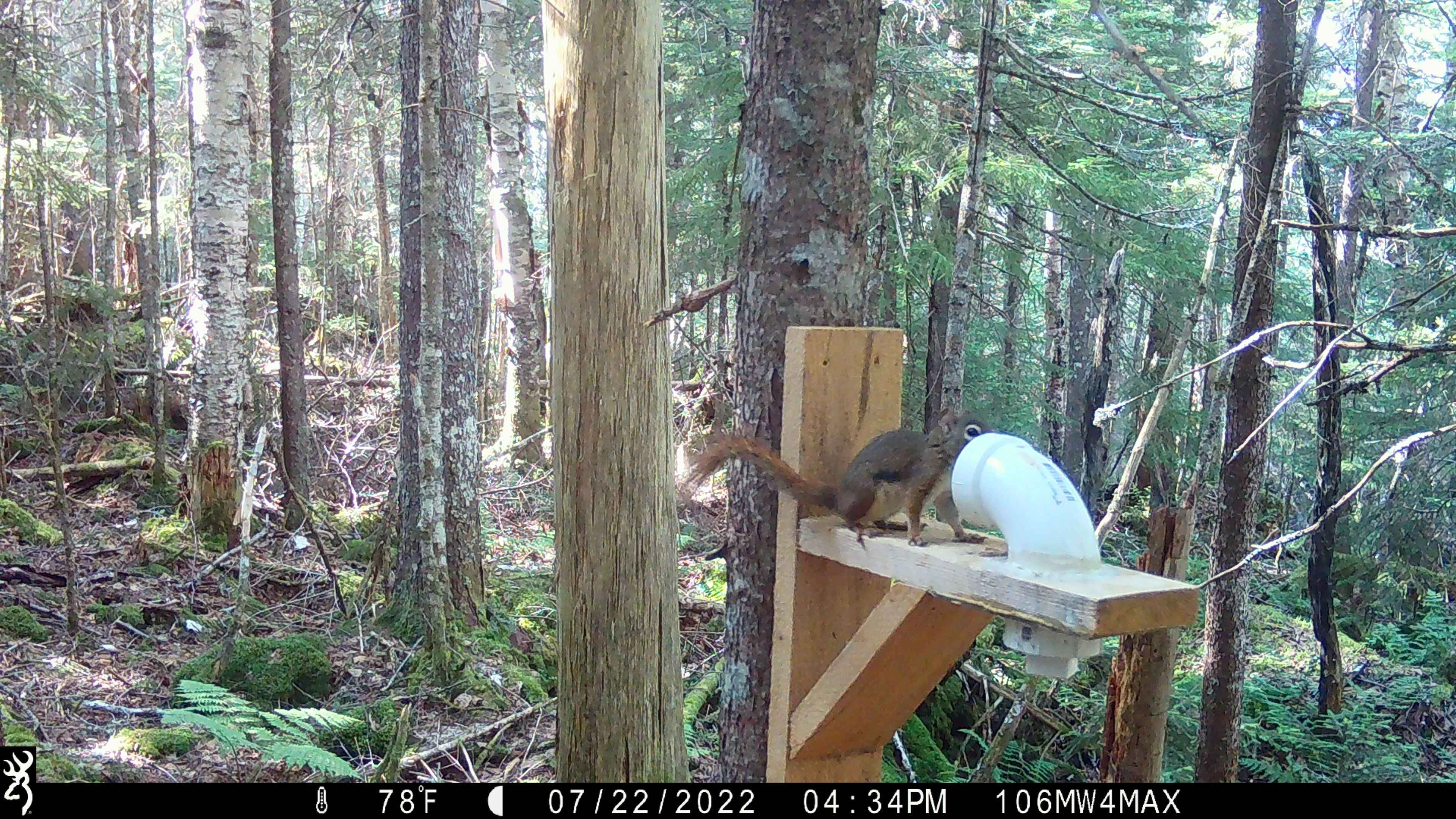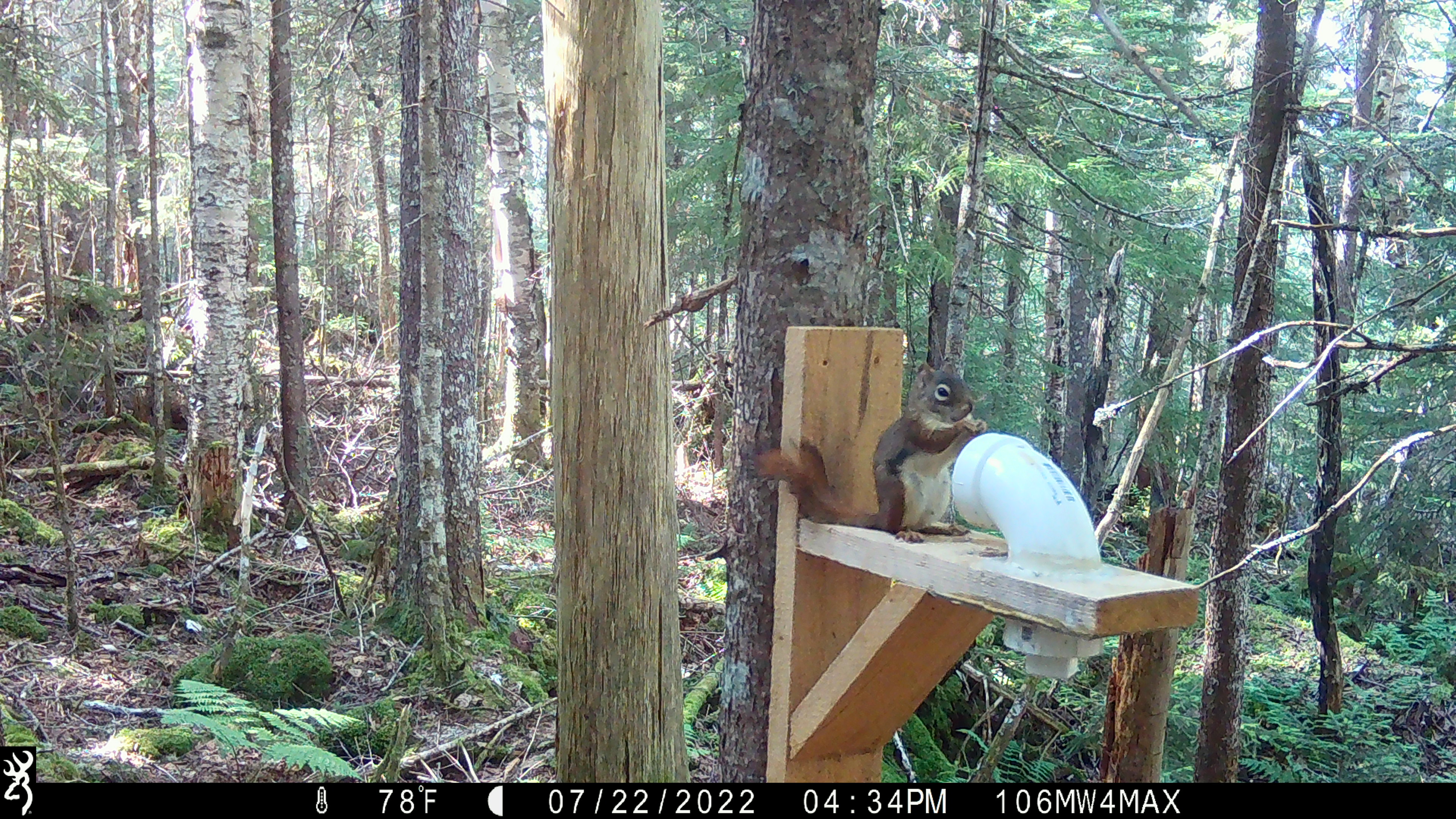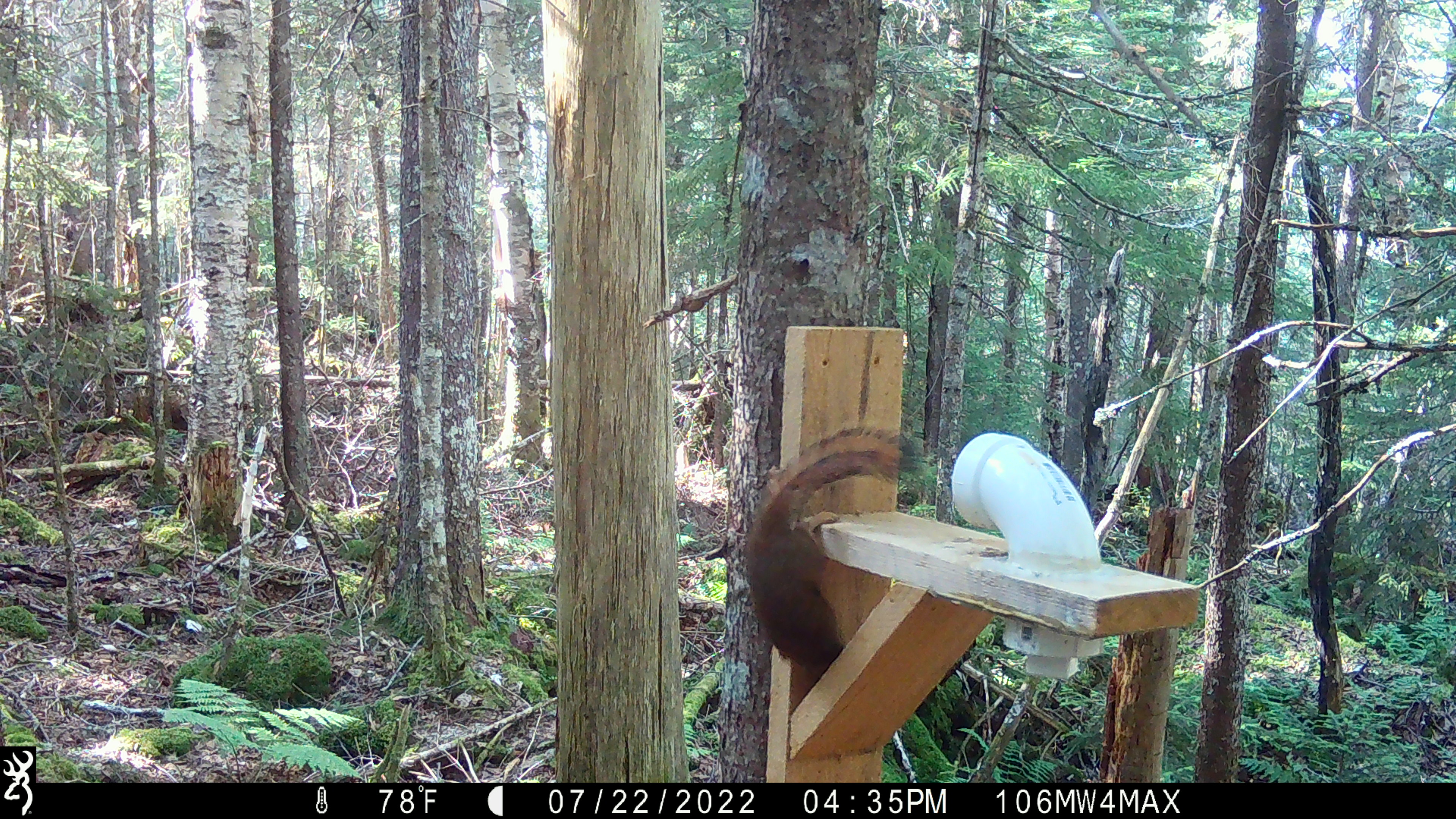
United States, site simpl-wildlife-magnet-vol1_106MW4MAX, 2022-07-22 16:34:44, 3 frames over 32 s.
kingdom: Animalia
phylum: Chordata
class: Mammalia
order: Rodentia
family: Sciuridae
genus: Tamiasciurus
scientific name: Tamiasciurus hudsonicus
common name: red squirrel